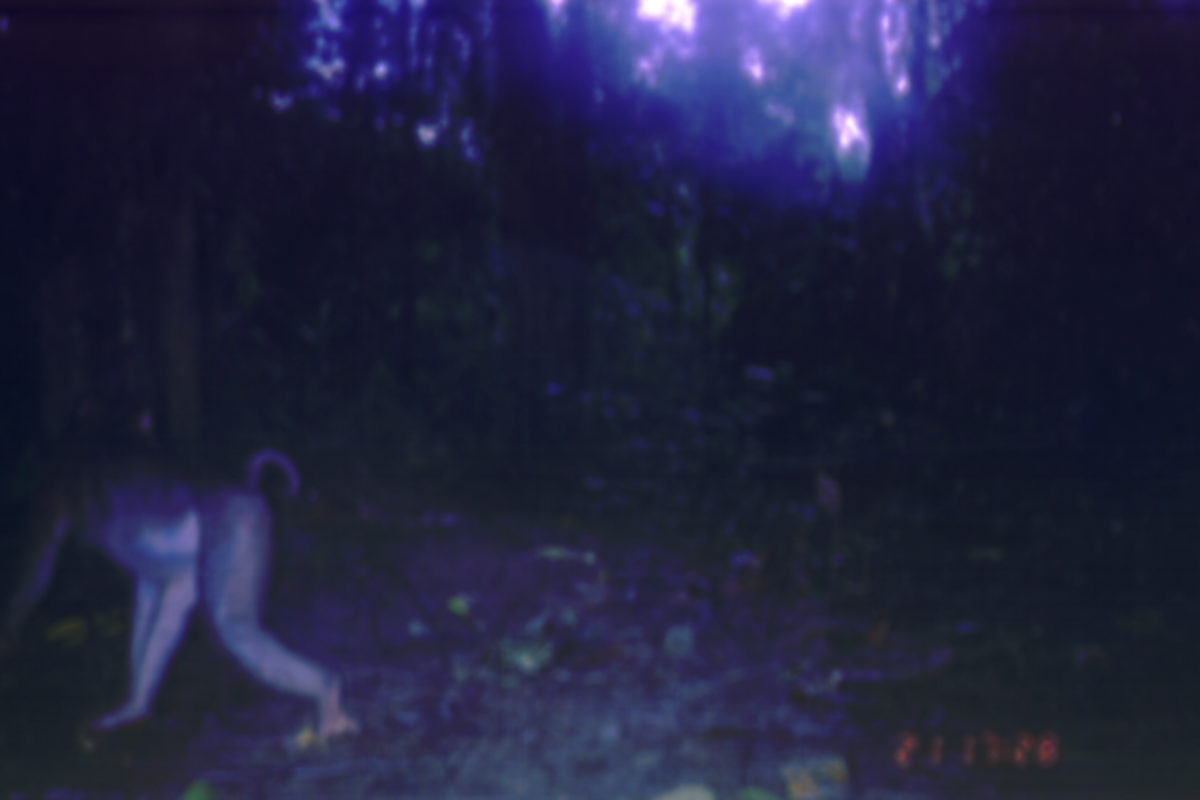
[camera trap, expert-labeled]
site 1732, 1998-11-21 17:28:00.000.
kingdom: Animalia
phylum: Chordata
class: Mammalia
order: Primates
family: Cercopithecidae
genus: Macaca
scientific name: Macaca nemestrina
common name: southern pig-tailed macaque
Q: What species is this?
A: Macaca nemestrina (southern pig-tailed macaque).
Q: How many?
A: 1.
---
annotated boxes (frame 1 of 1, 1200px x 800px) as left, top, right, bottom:
macaca nemestrina: 0, 382, 357, 753